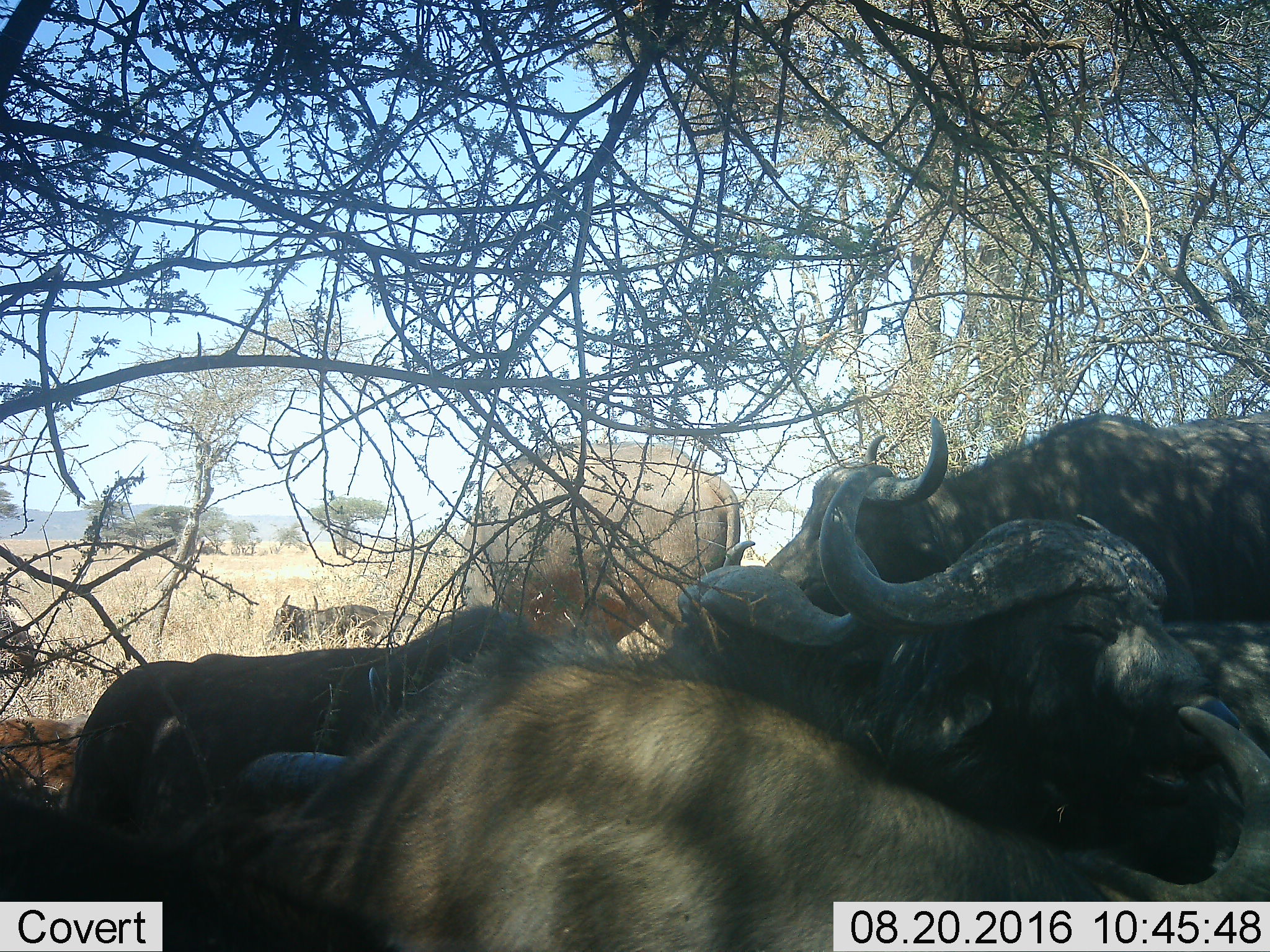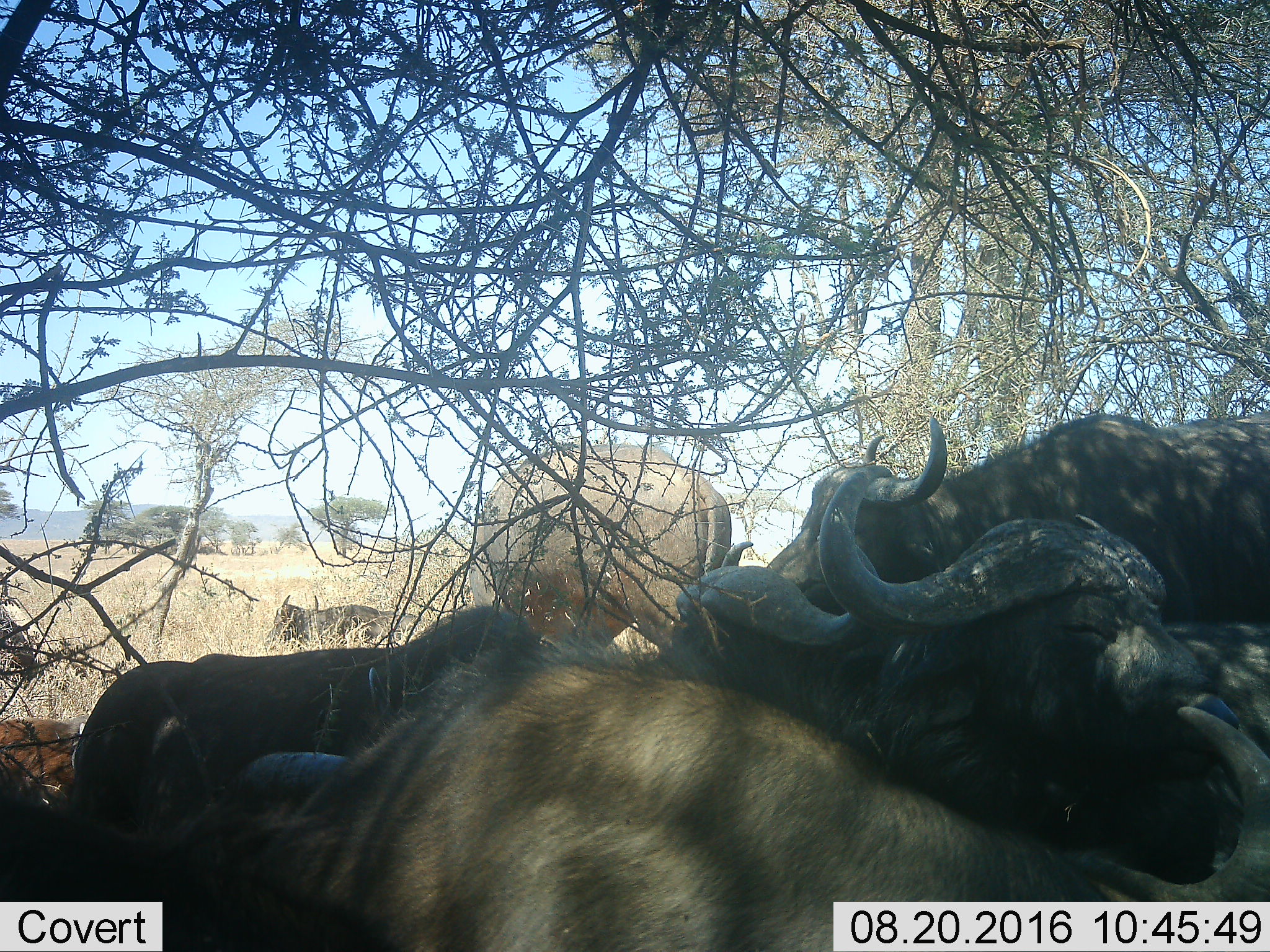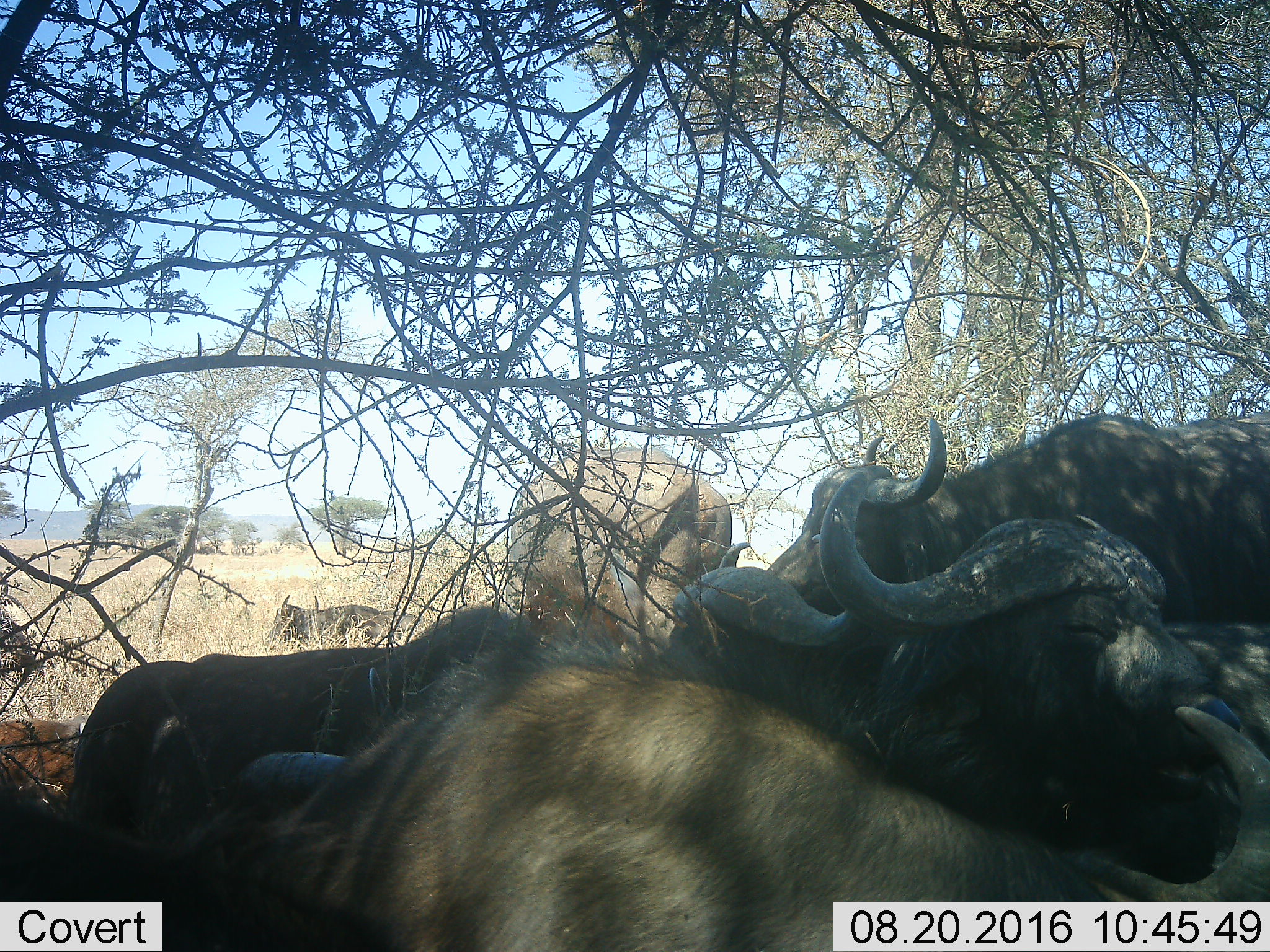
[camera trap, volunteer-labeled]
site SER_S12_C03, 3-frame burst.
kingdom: Animalia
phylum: Chordata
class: Mammalia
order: Artiodactyla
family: Bovidae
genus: Syncerus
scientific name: Syncerus caffer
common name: african buffalo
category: buffalo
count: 7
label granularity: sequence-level